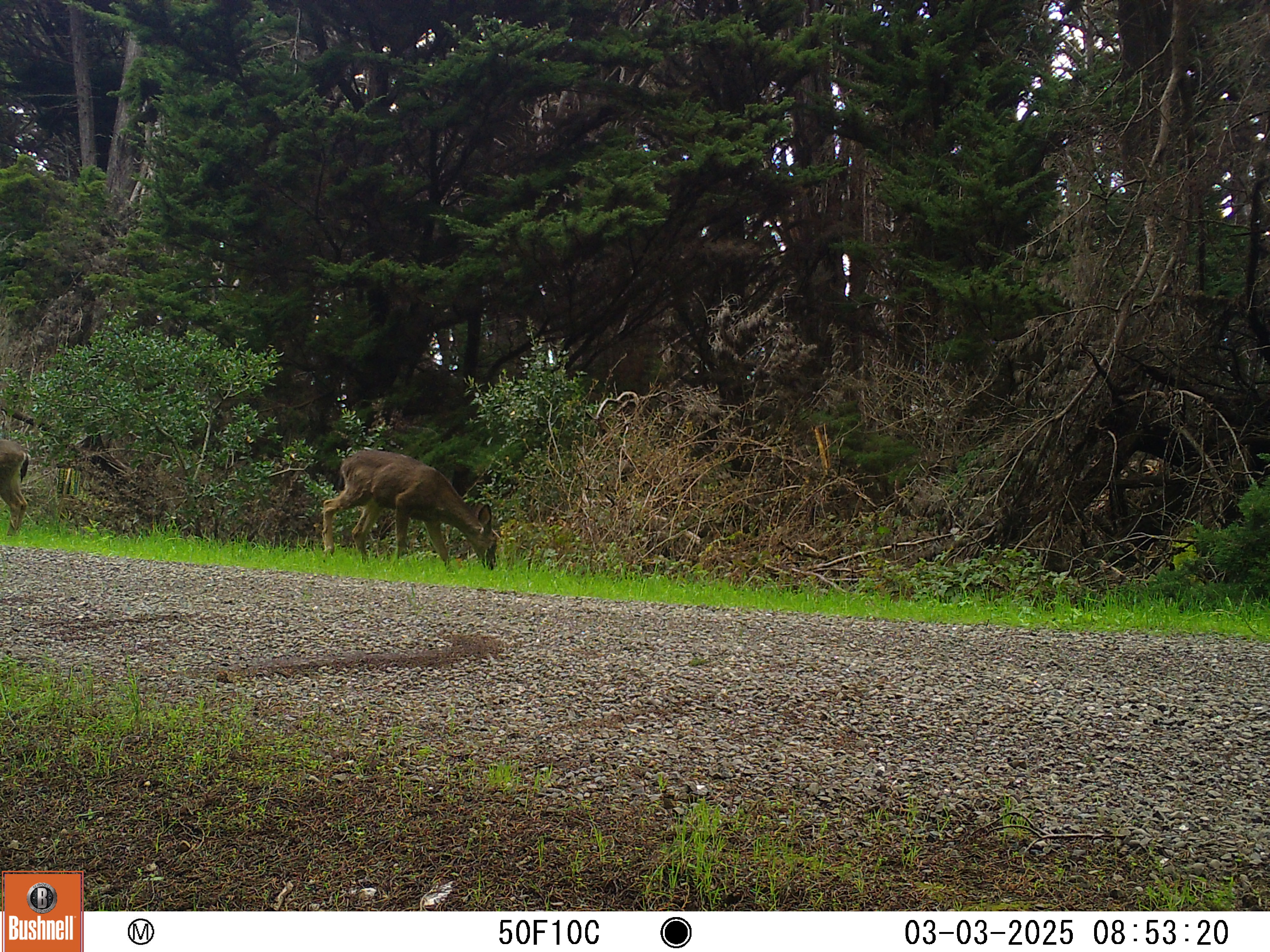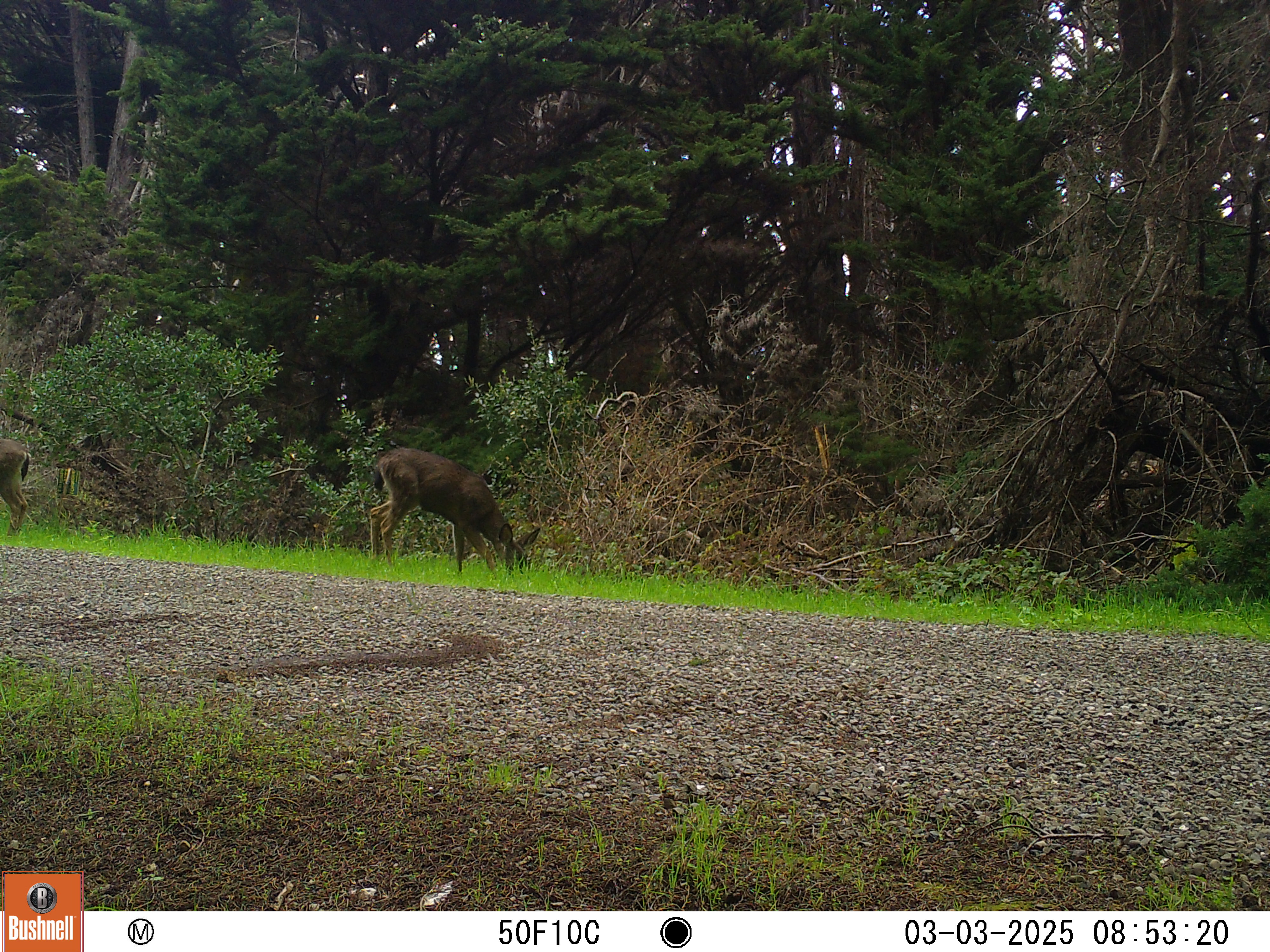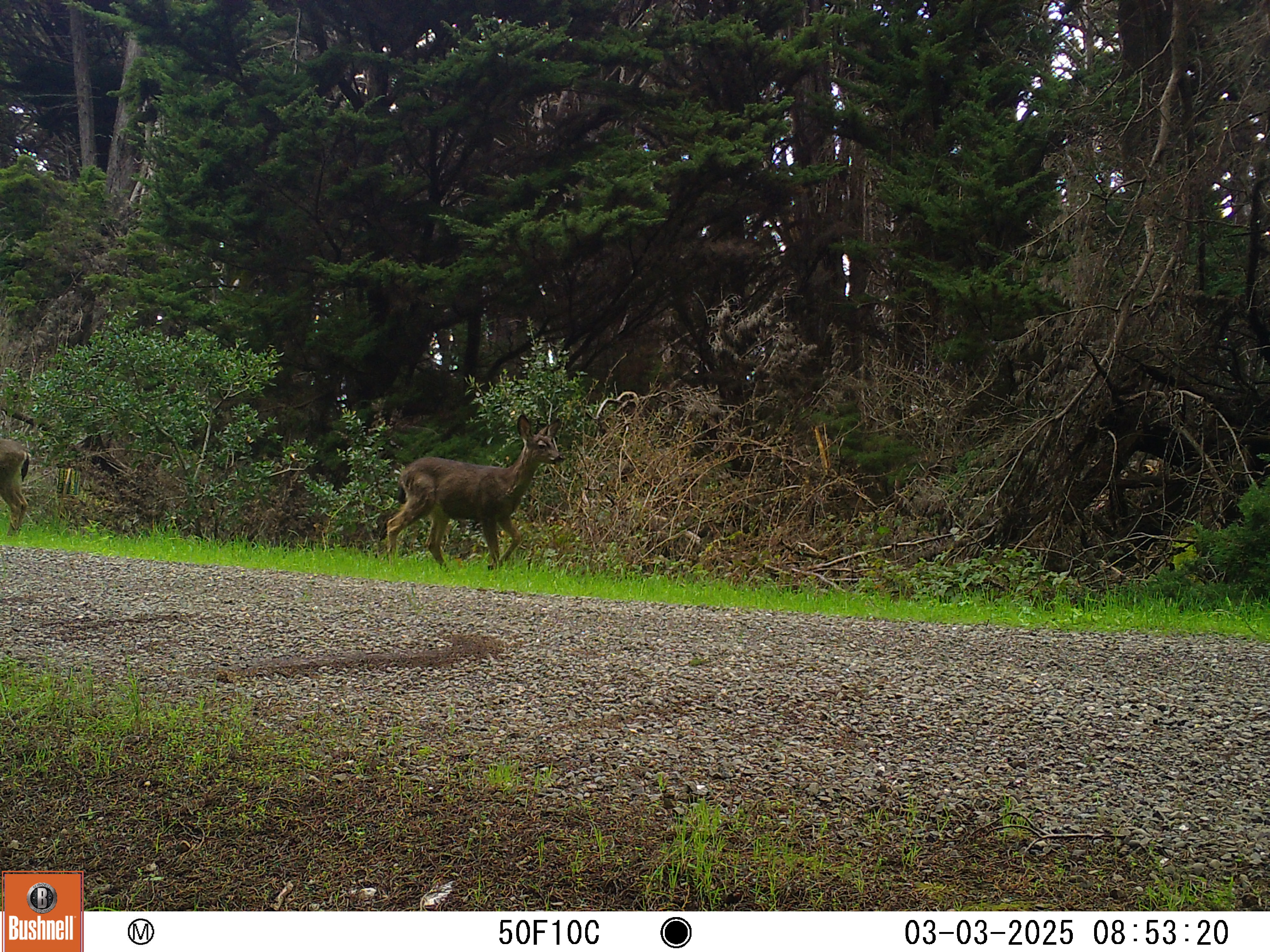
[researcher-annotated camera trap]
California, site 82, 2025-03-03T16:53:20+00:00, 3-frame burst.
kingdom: Animalia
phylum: Chordata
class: Mammalia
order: Artiodactyla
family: Cervidae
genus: Odocoileus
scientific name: Odocoileus hemionus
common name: mule deer